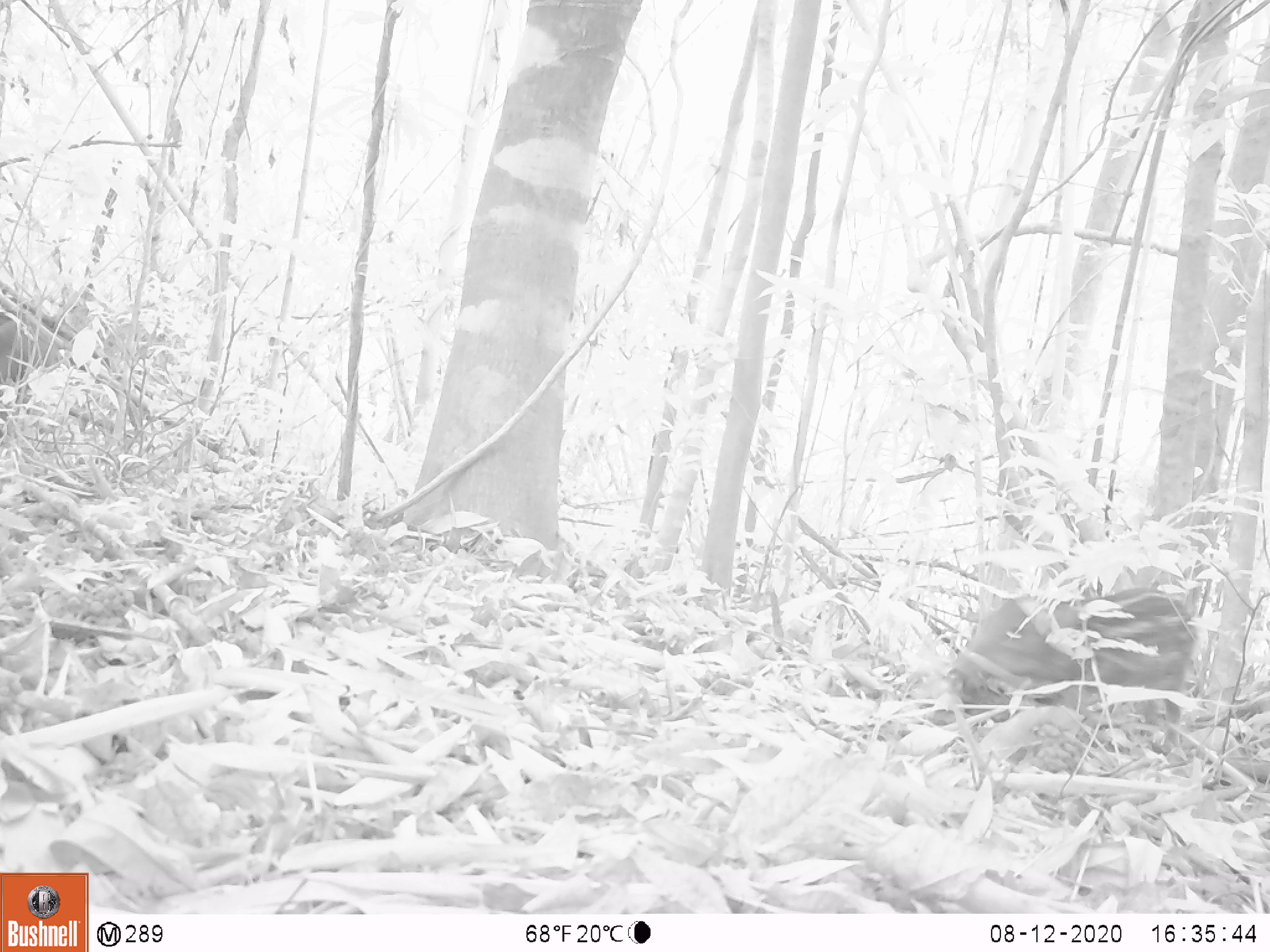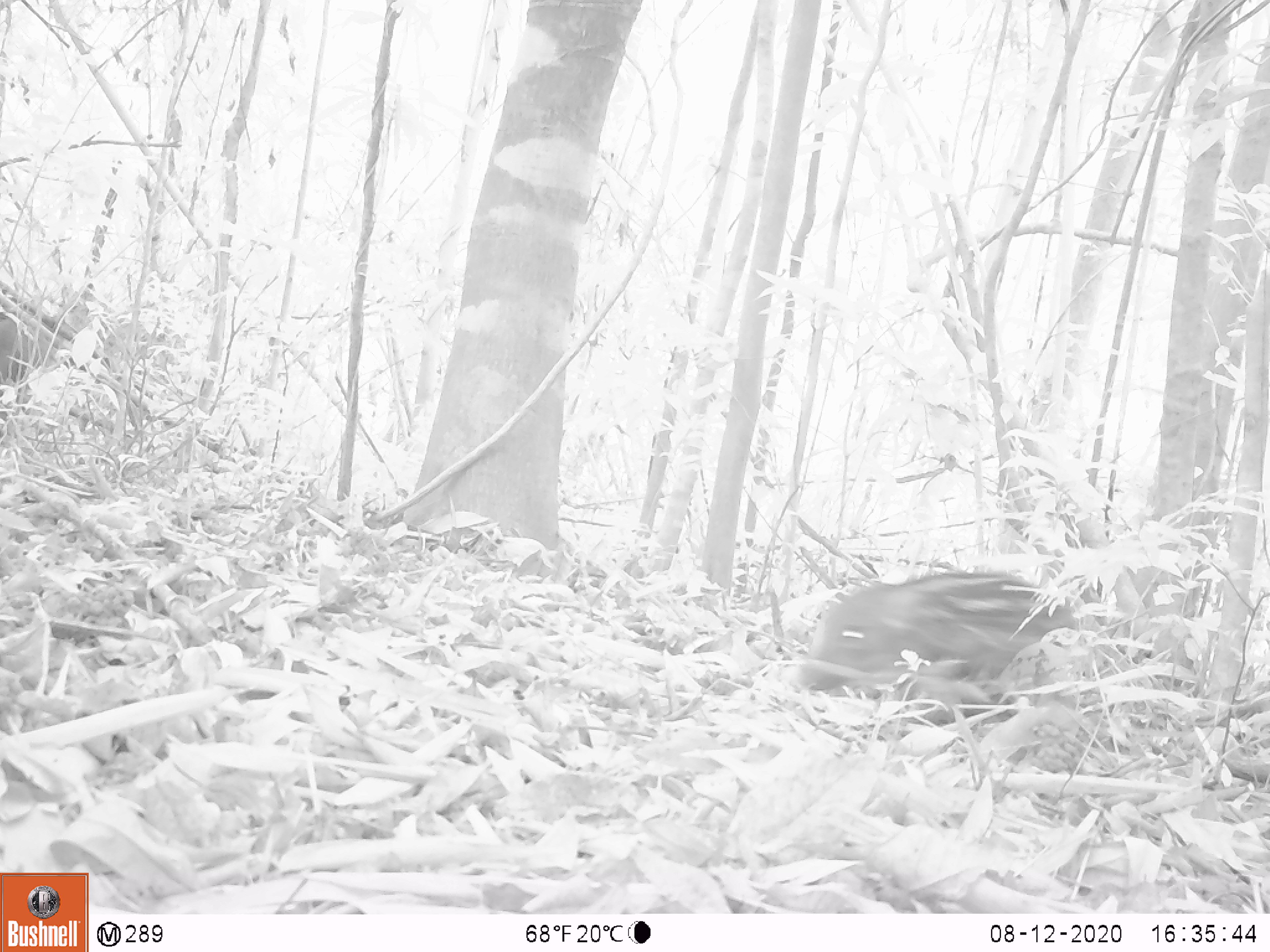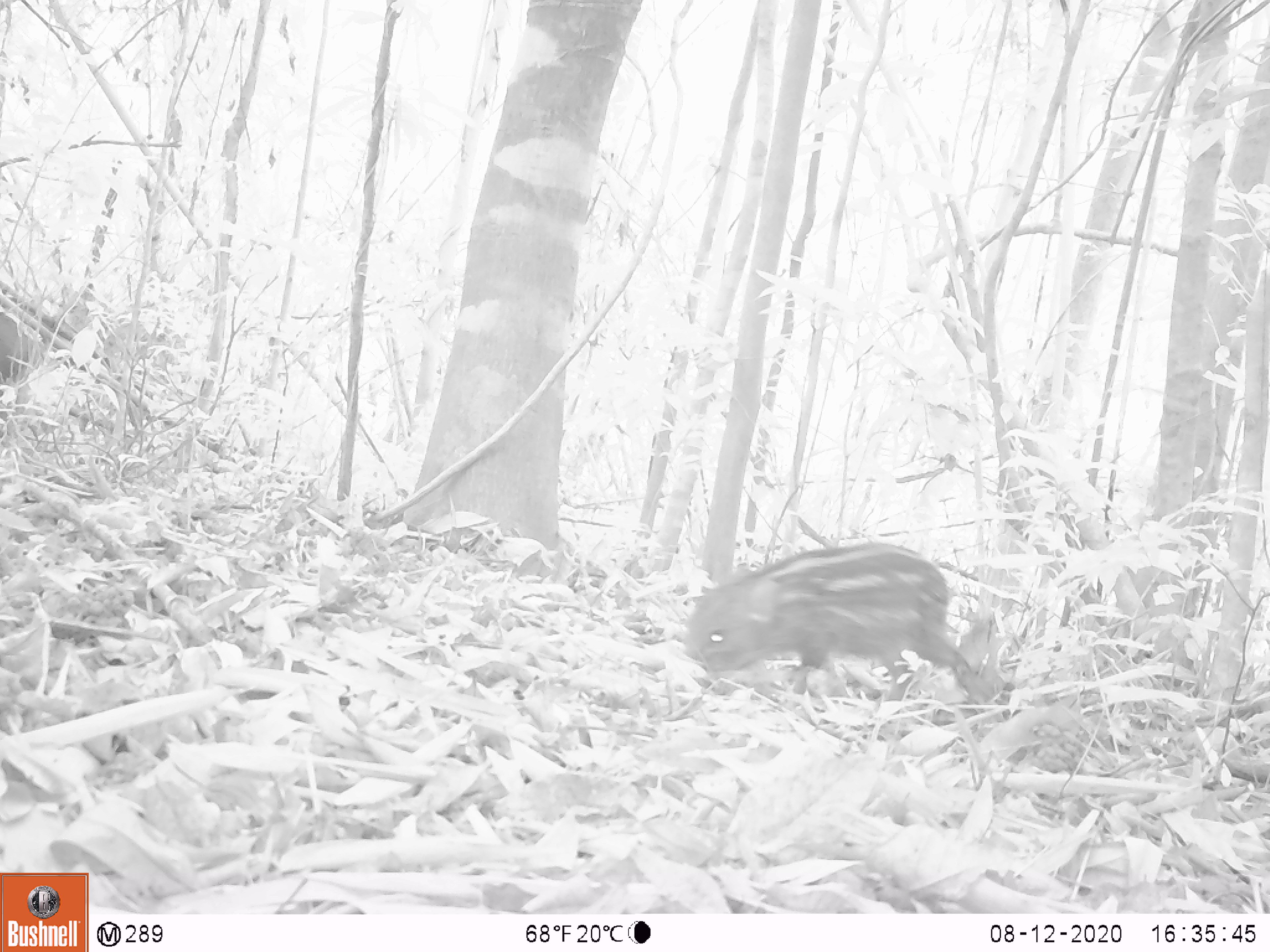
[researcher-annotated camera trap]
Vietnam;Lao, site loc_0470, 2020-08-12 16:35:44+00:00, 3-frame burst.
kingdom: Animalia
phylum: Chordata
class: Mammalia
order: Artiodactyla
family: Suidae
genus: Sus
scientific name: Sus scrofa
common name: eurasian wild pig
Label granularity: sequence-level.